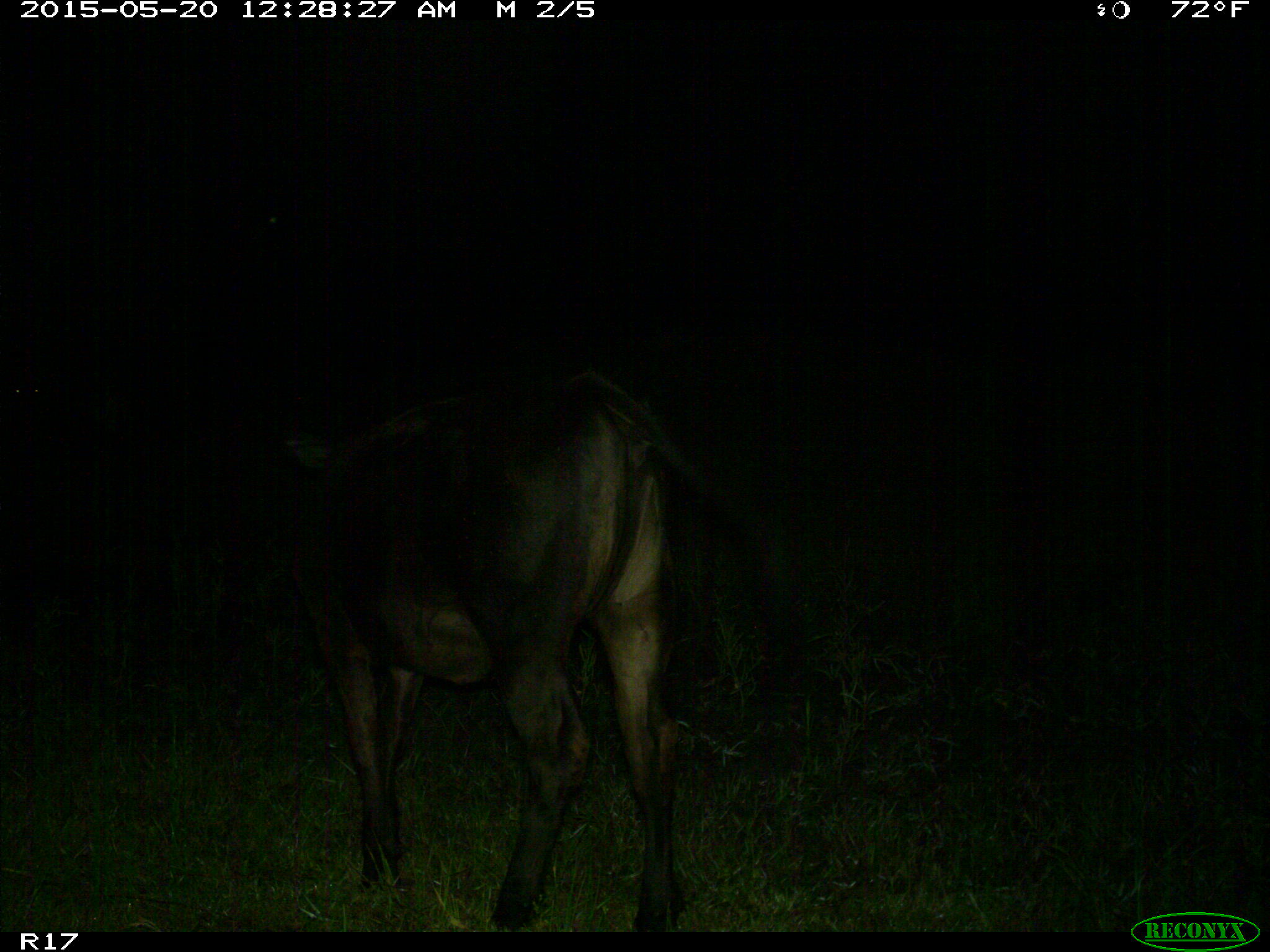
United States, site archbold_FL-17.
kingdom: Animalia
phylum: Chordata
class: Mammalia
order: Artiodactyla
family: Bovidae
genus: Bos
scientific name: Bos taurus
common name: domestic cow